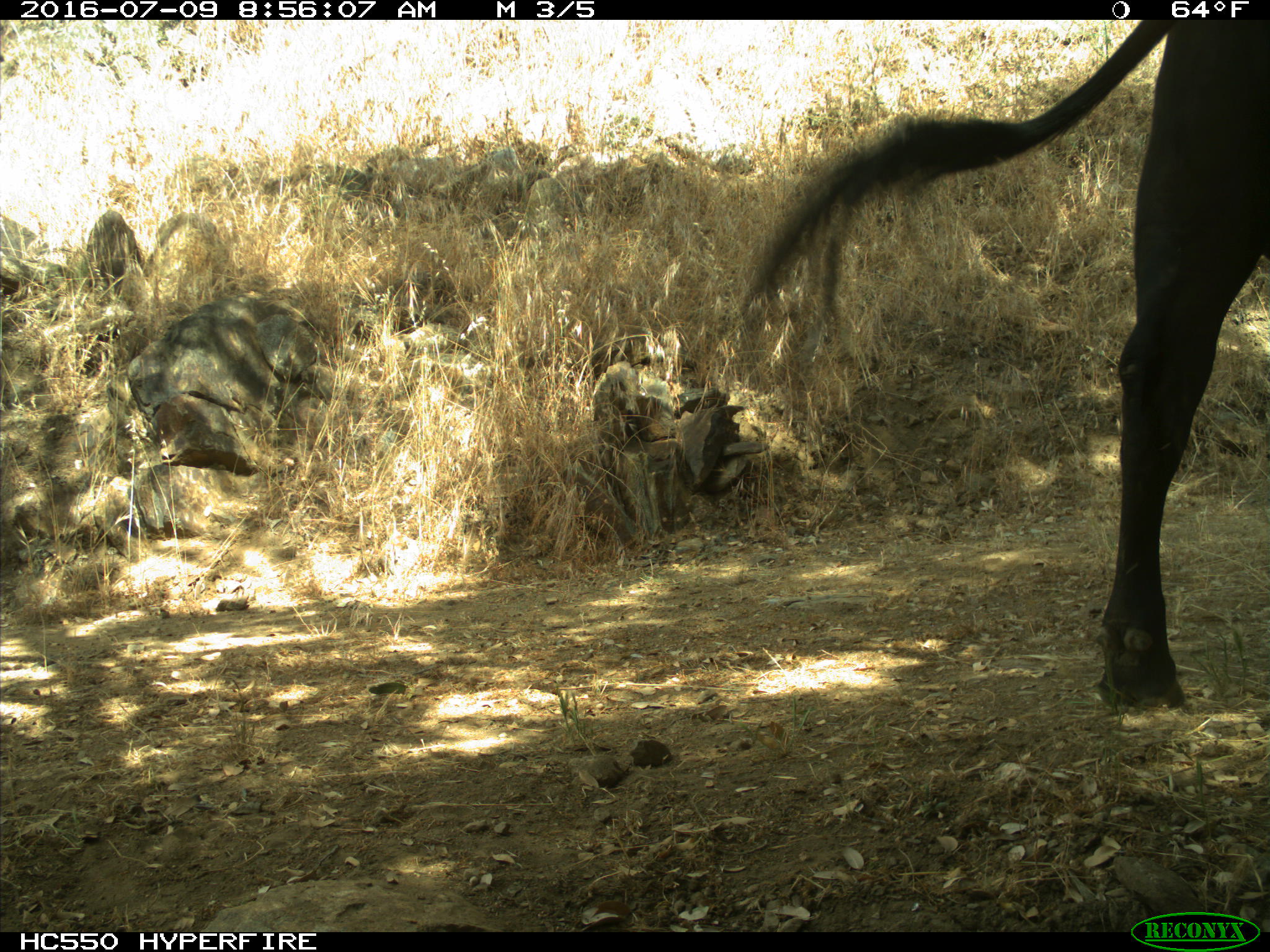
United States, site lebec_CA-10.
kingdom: Animalia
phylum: Chordata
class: Mammalia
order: Artiodactyla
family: Bovidae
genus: Bos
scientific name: Bos taurus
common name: domestic cow